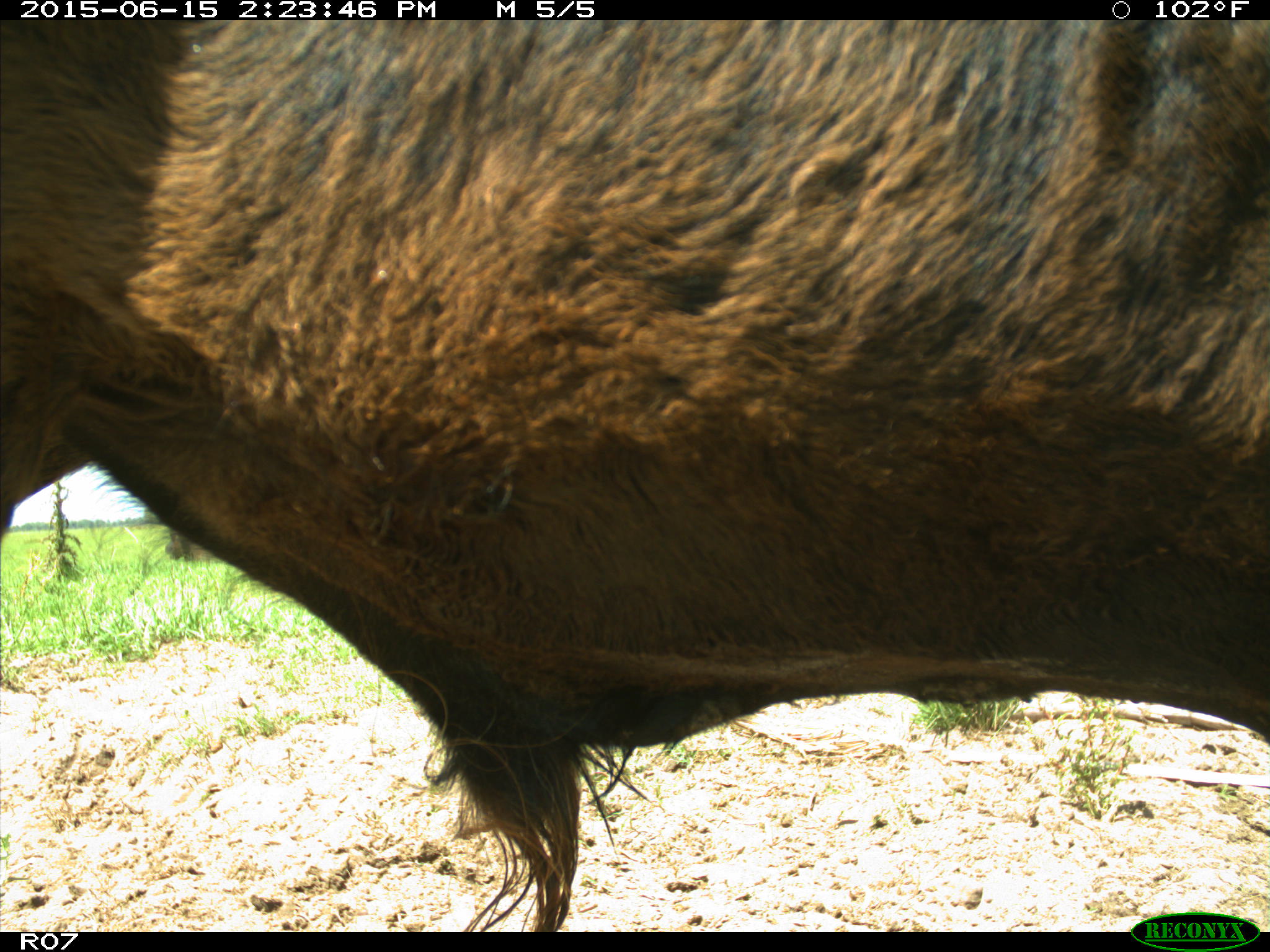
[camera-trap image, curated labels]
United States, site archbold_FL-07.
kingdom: Animalia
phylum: Chordata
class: Mammalia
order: Artiodactyla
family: Bovidae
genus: Bos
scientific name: Bos taurus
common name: domestic cow